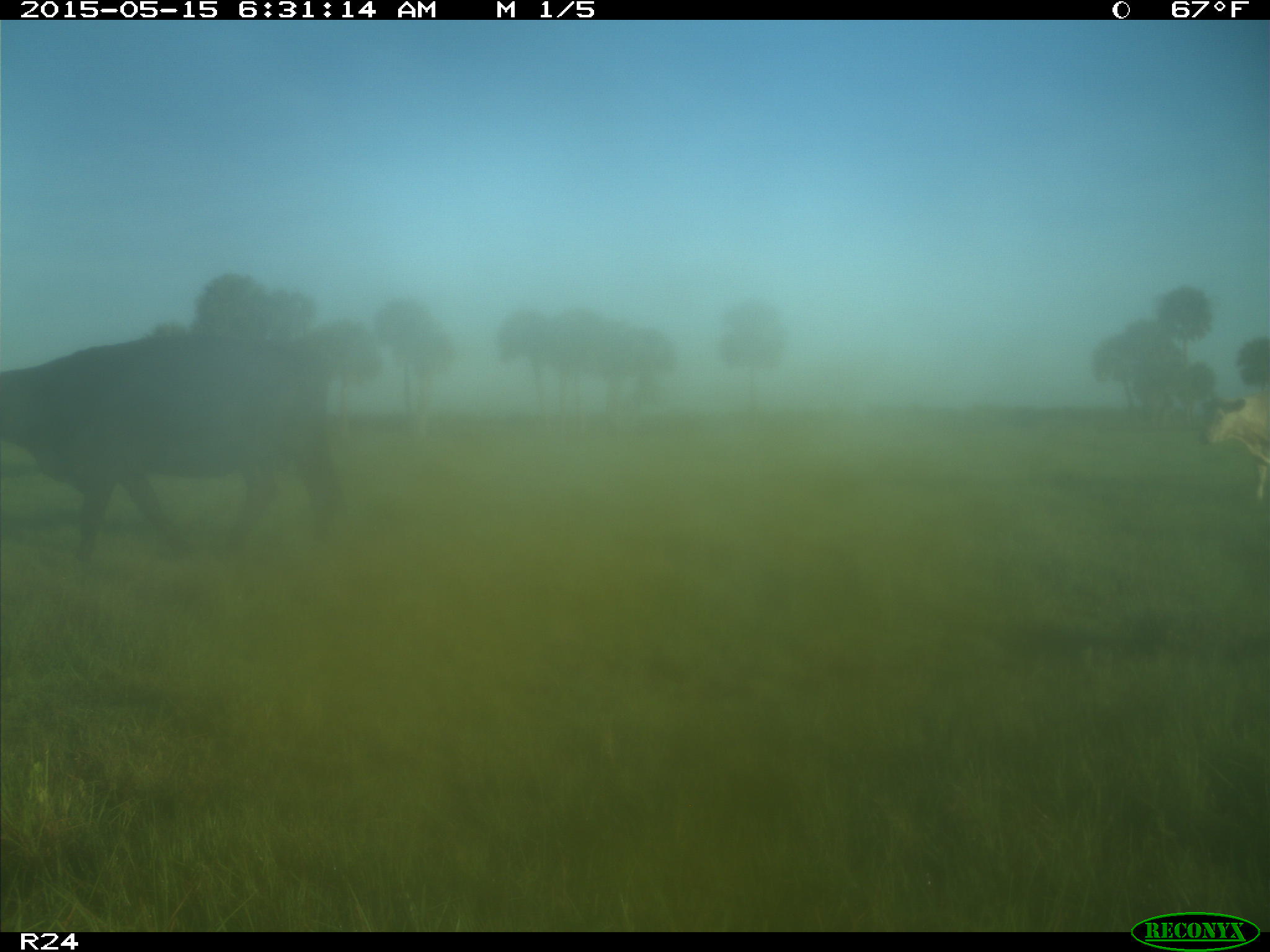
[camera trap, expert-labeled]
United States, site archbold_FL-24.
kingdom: Animalia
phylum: Chordata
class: Mammalia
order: Artiodactyla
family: Bovidae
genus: Bos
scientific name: Bos taurus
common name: domestic cow